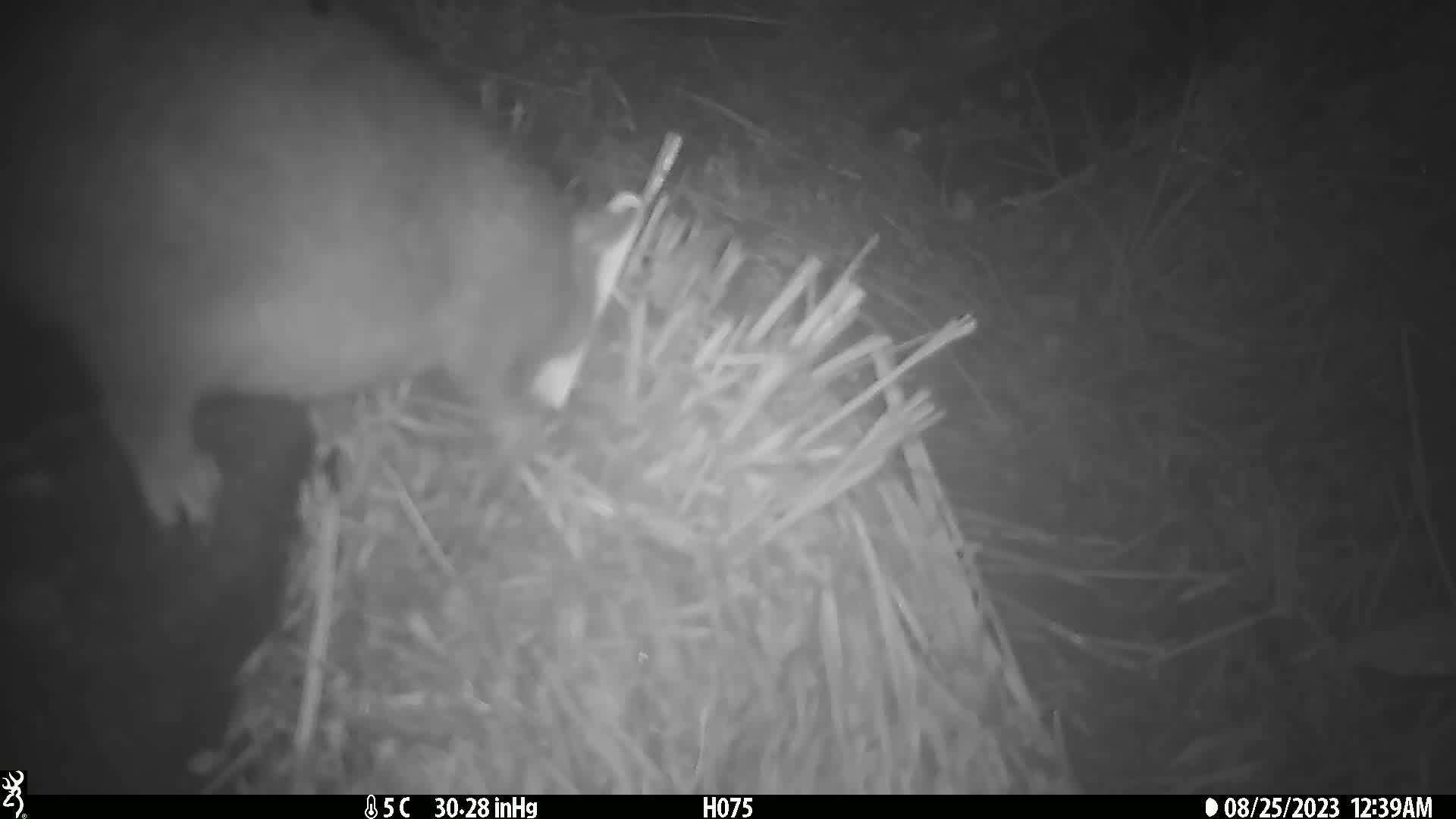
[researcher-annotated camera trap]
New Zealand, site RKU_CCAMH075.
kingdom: Animalia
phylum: Chordata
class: Mammalia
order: Diprotodontia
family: Phalangeridae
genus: Trichosurus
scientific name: Trichosurus vulpecula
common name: common brushtail possum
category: possum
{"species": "possum (common brushtail possum) (Trichosurus vulpecula)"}